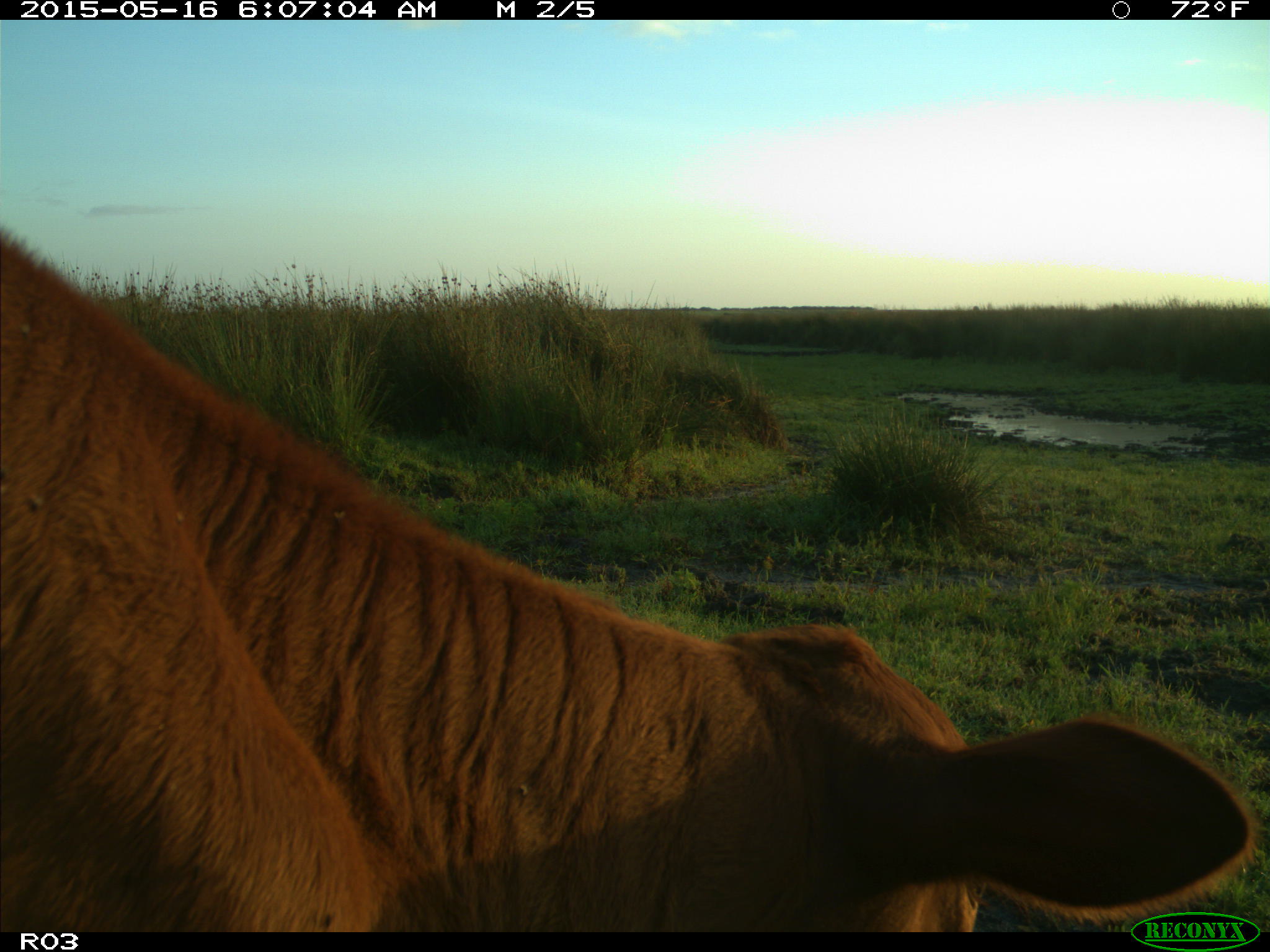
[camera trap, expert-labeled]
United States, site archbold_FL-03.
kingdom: Animalia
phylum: Chordata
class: Mammalia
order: Artiodactyla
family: Bovidae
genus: Bos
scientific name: Bos taurus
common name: domestic cow